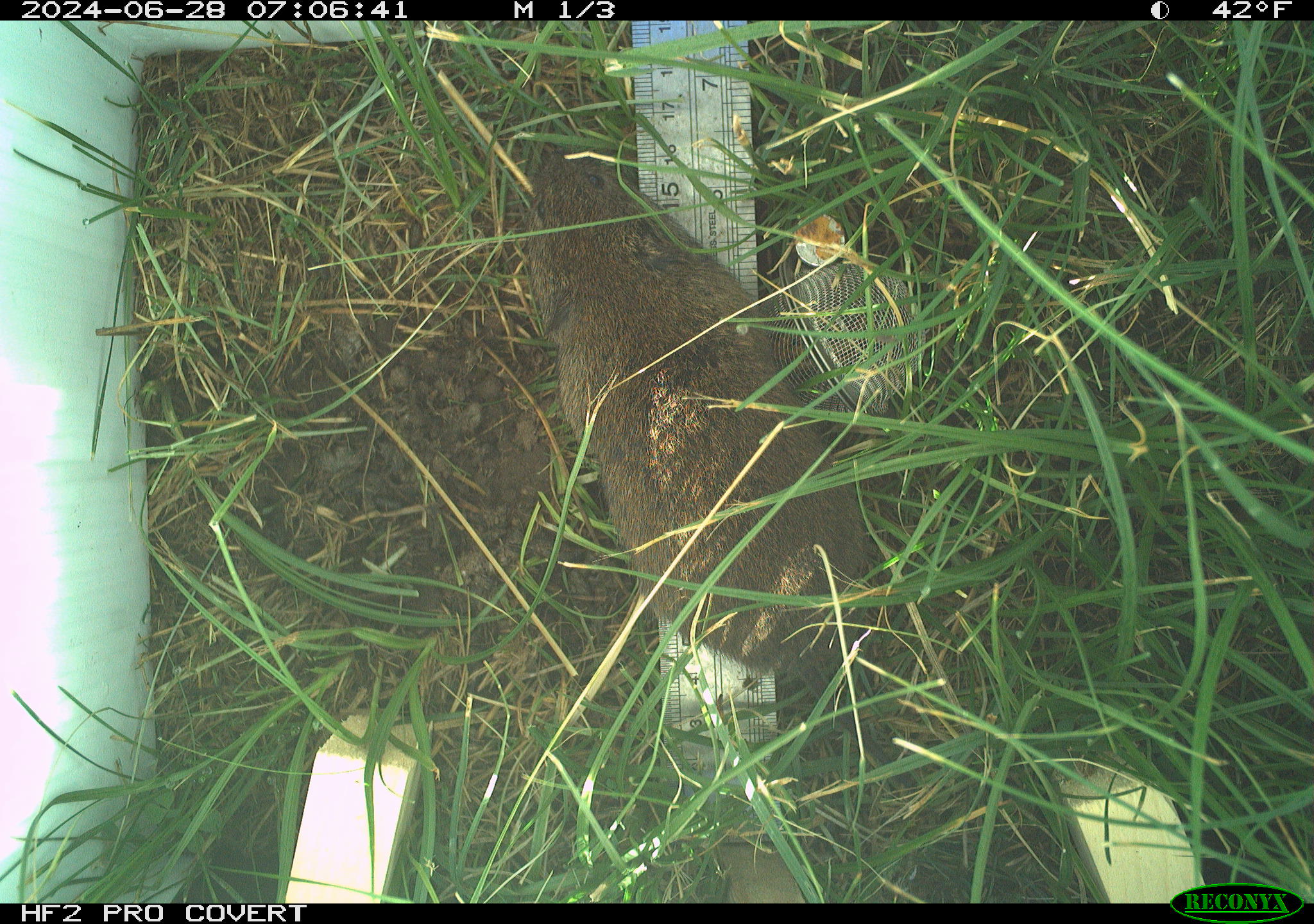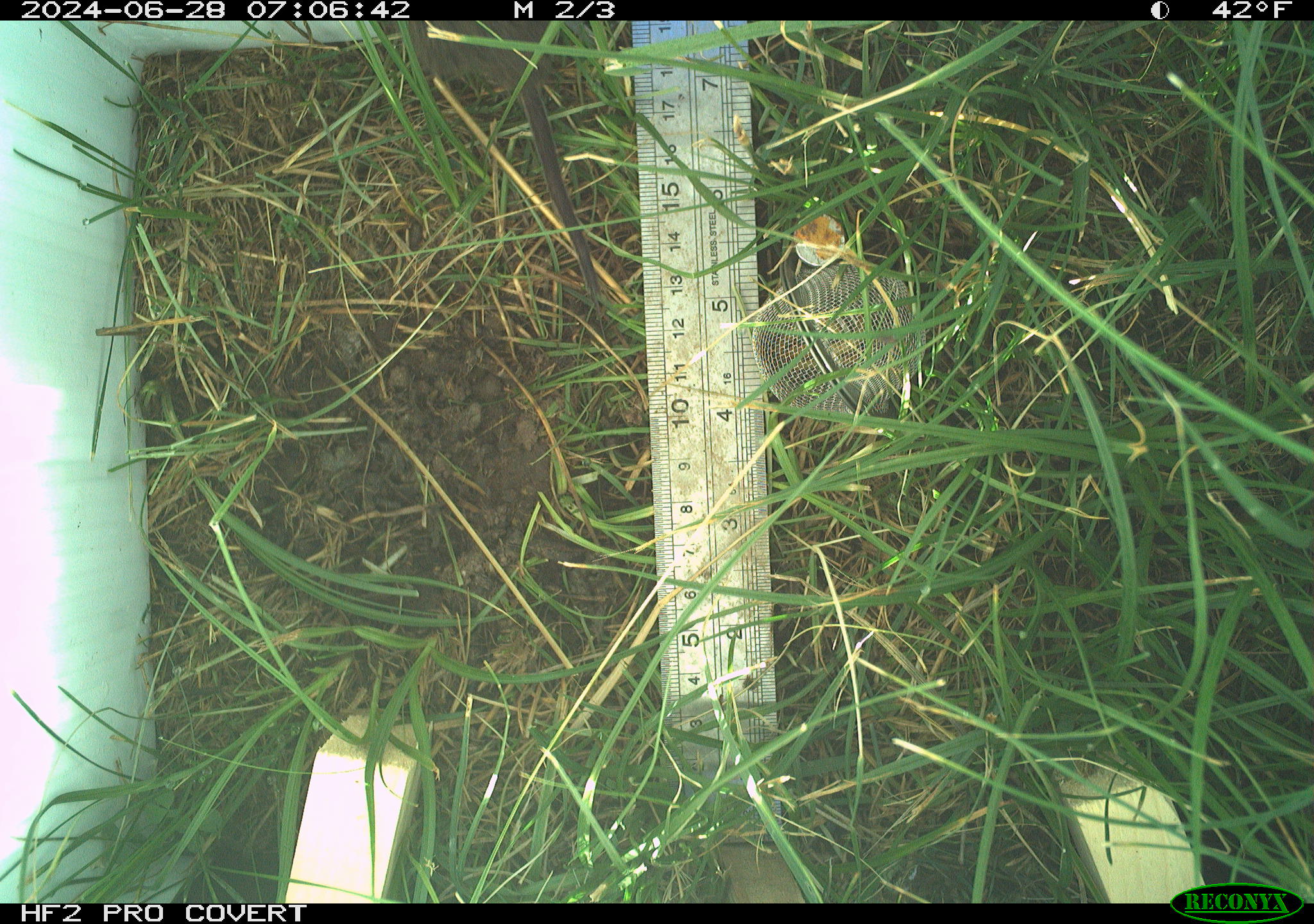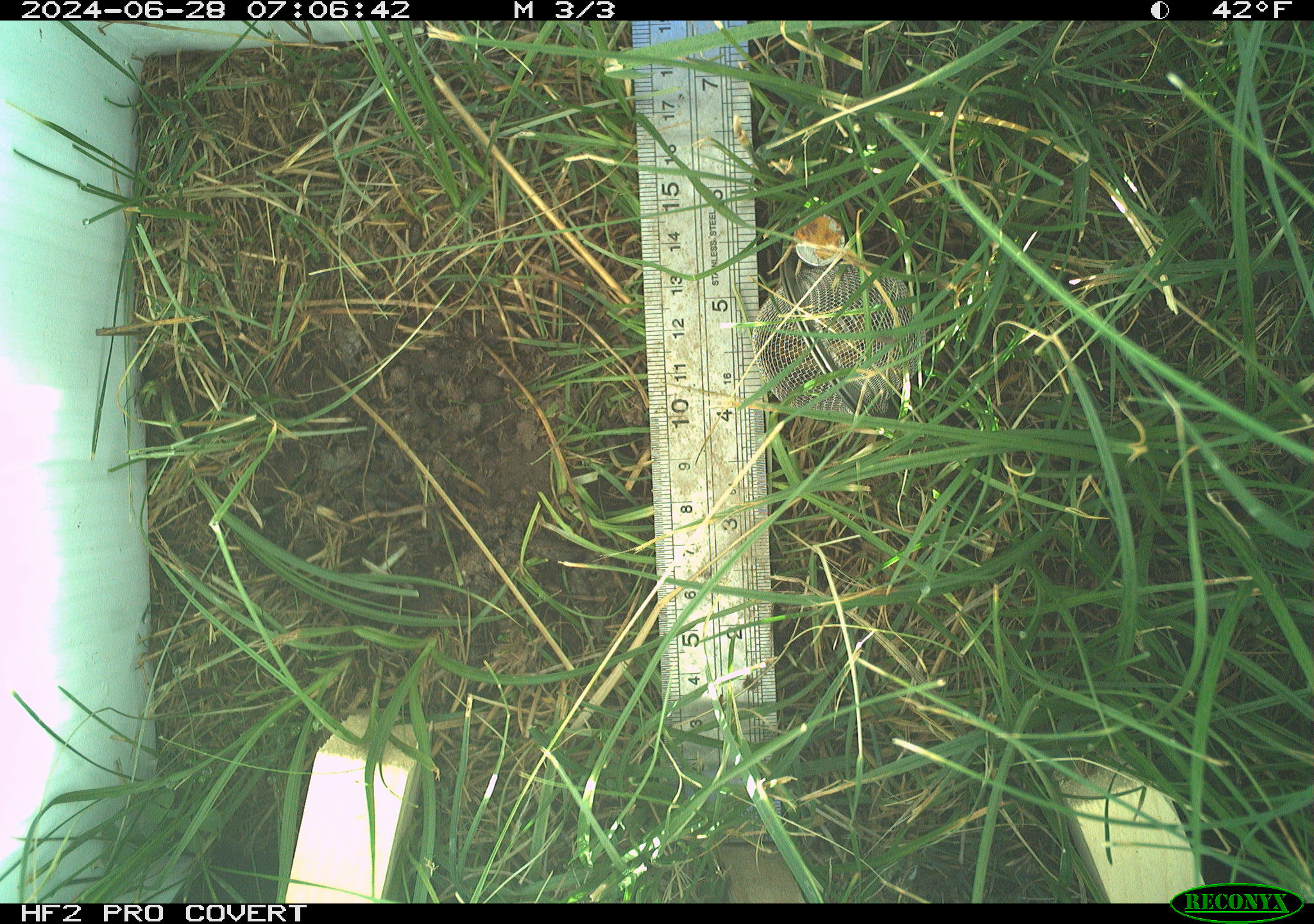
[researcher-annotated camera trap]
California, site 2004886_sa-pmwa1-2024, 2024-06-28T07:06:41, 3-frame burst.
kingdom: Animalia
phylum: Chordata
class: Mammalia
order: Rodentia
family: Cricetidae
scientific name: Arvicolinae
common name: voles, lemmings, and muskrats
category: arvicolinae subfamily